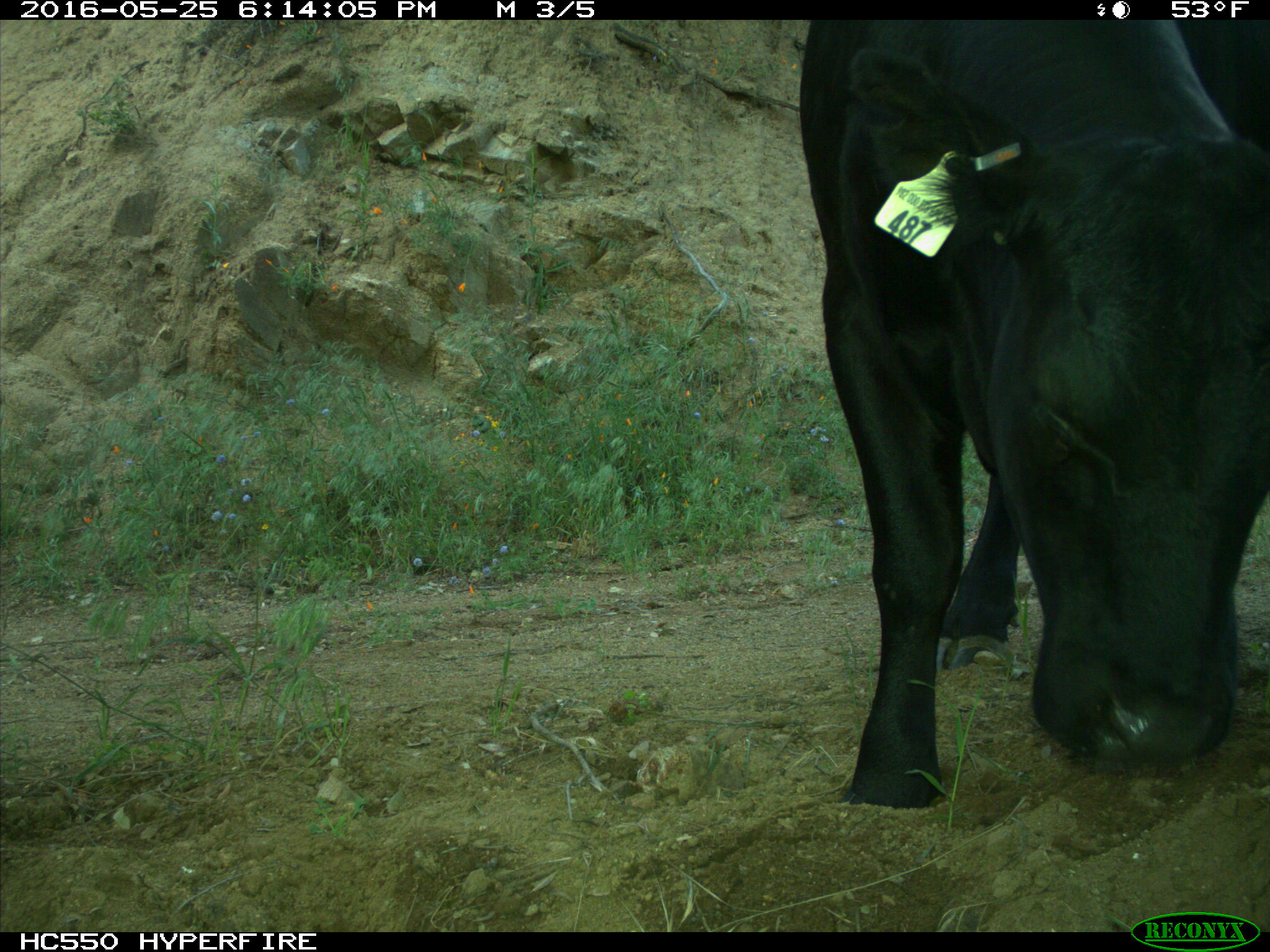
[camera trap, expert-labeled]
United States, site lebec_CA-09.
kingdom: Animalia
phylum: Chordata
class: Mammalia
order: Artiodactyla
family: Bovidae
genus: Bos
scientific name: Bos taurus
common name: domestic cow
Bos taurus (domestic cow).